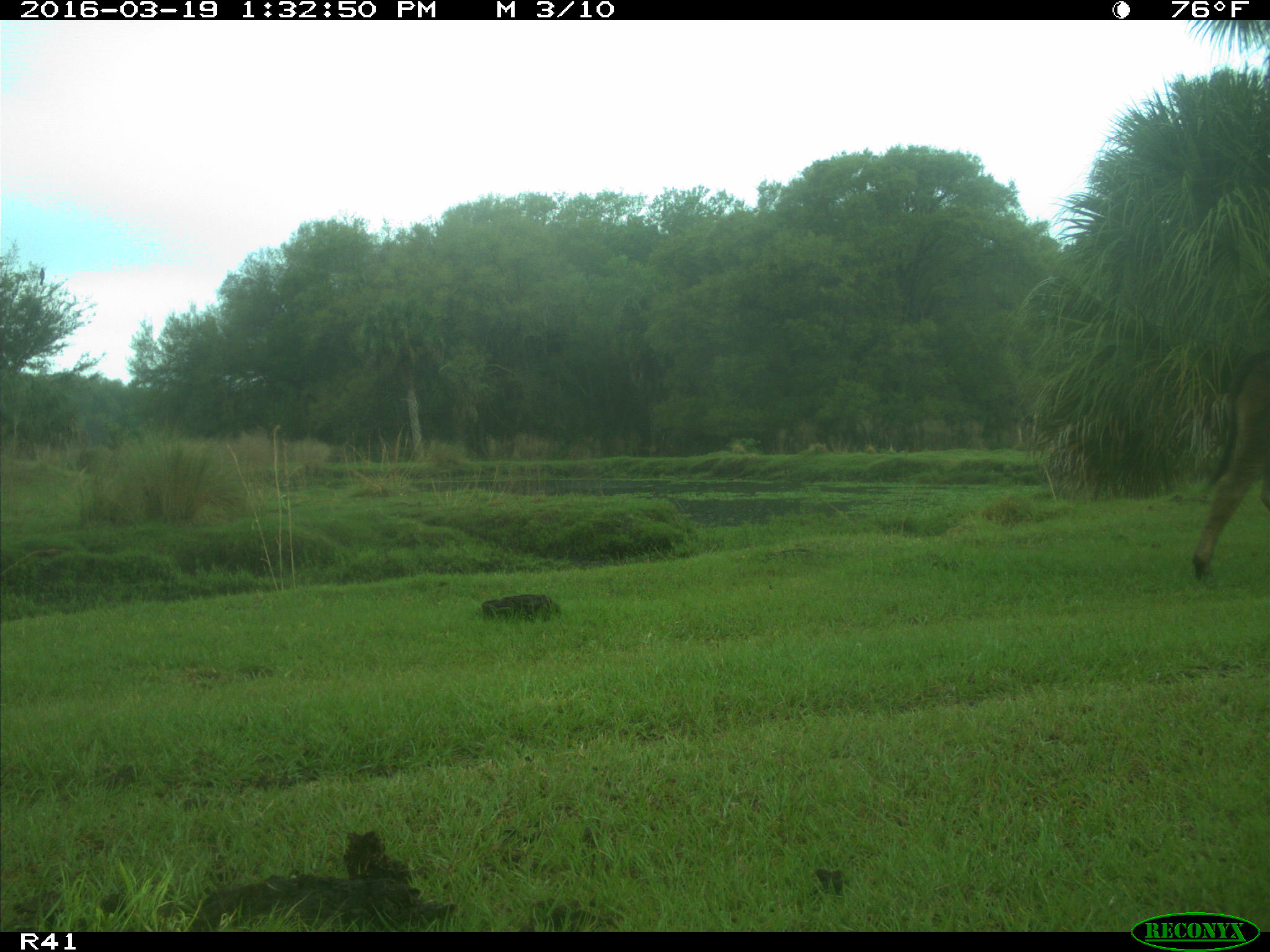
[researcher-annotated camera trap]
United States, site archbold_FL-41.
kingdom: Animalia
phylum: Chordata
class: Mammalia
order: Artiodactyla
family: Bovidae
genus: Bos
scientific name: Bos taurus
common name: domestic cow